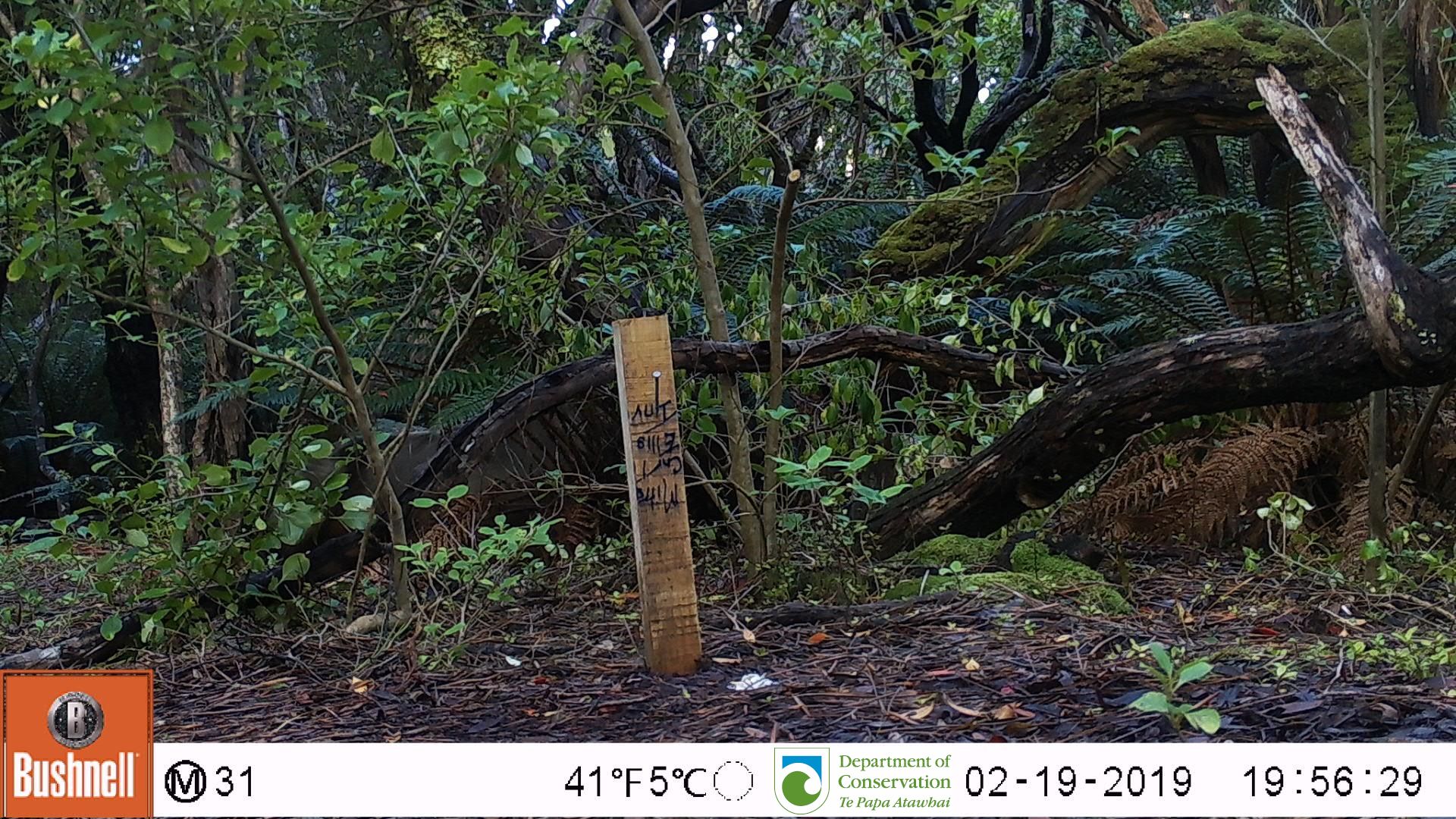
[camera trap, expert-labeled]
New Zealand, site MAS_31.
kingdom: Animalia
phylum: Chordata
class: Mammalia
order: Carnivora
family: Otariidae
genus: Phocarctos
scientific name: Phocarctos hookeri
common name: new zealand sea lion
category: sealion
Sealion (new zealand sea lion) (Phocarctos hookeri).